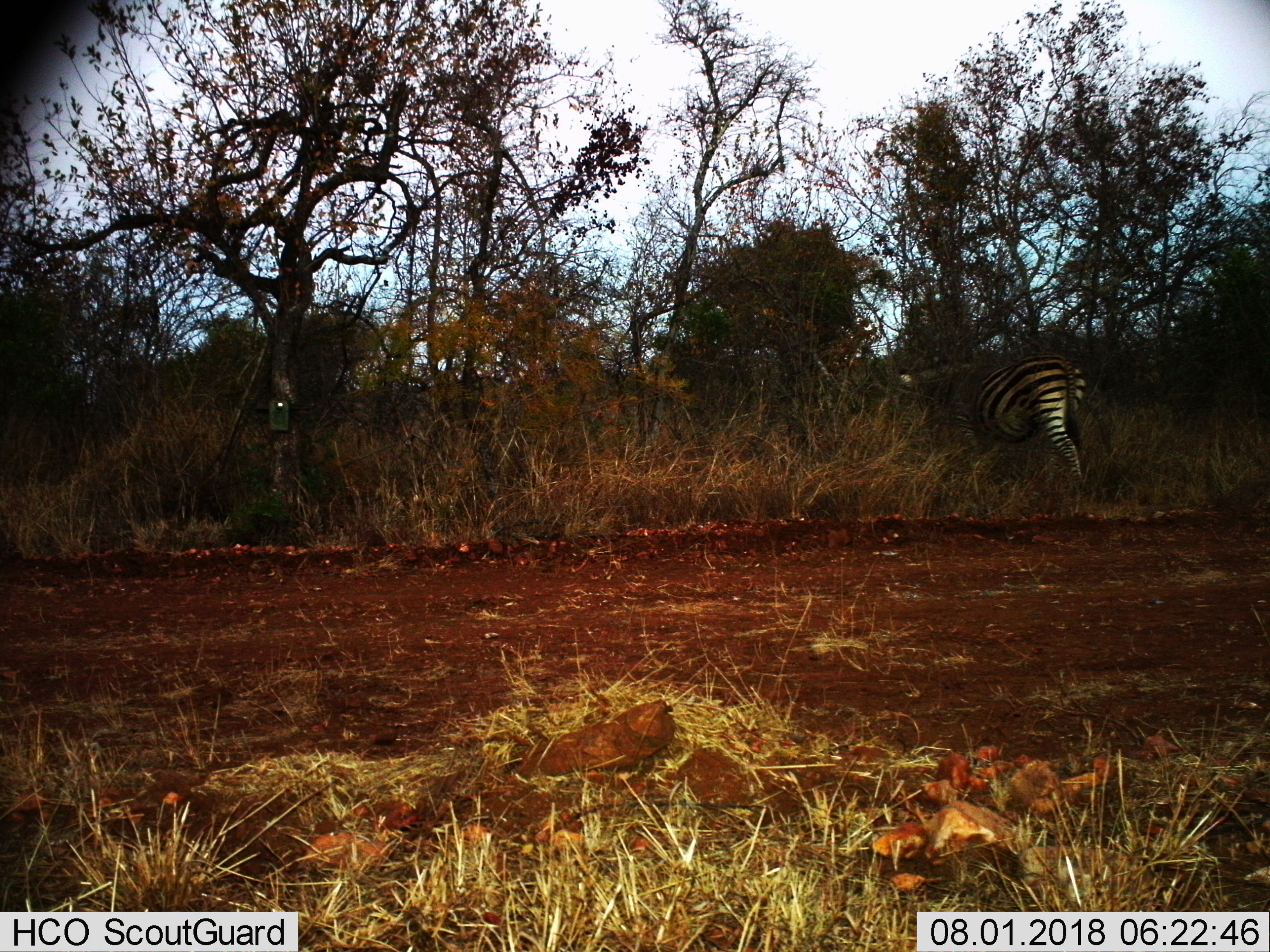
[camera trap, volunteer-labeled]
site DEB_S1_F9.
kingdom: Animalia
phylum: Chordata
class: Mammalia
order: Perissodactyla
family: Equidae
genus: Equus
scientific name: Equus quagga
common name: plains zebra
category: zebraplains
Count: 1.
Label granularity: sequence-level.